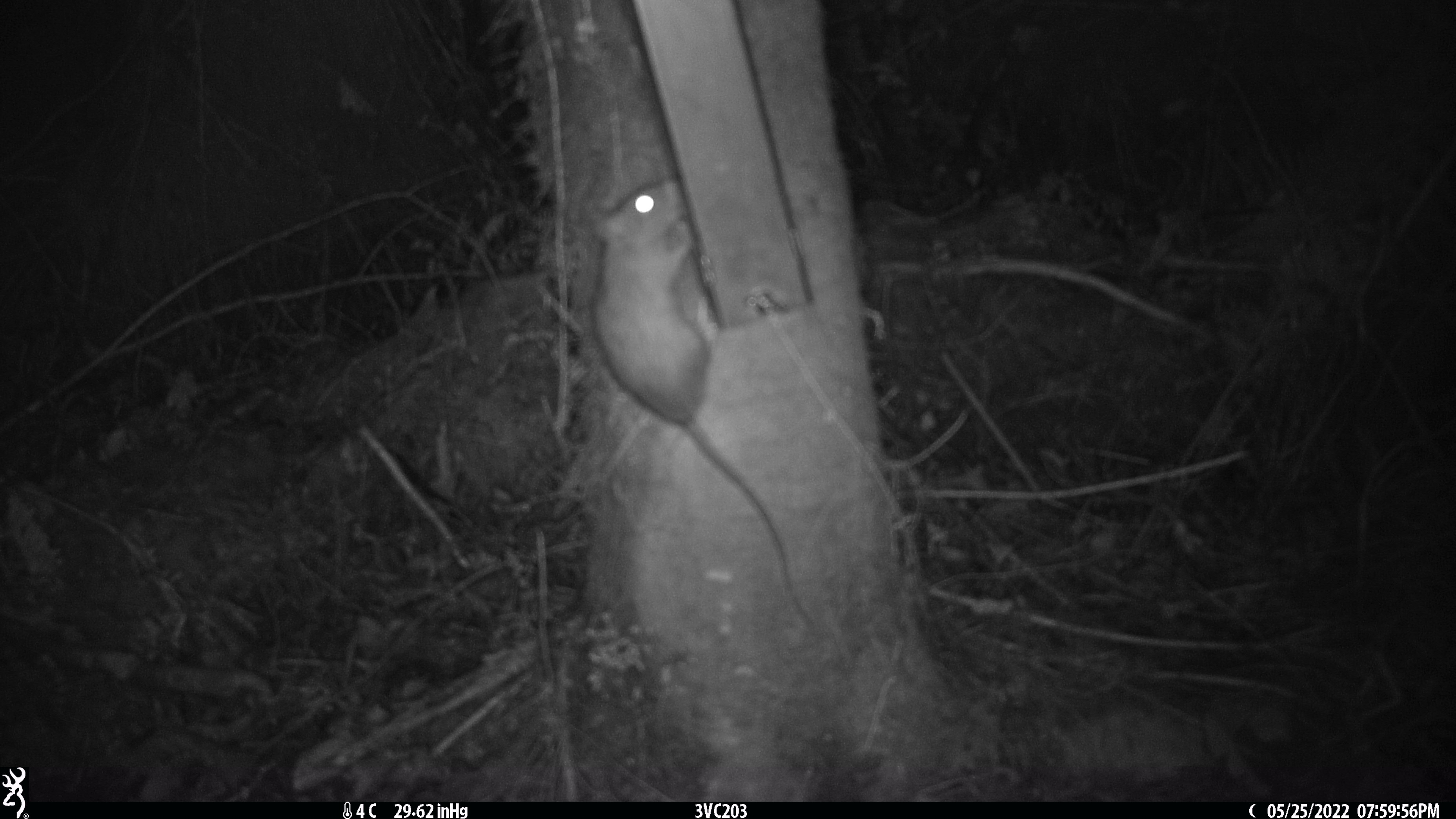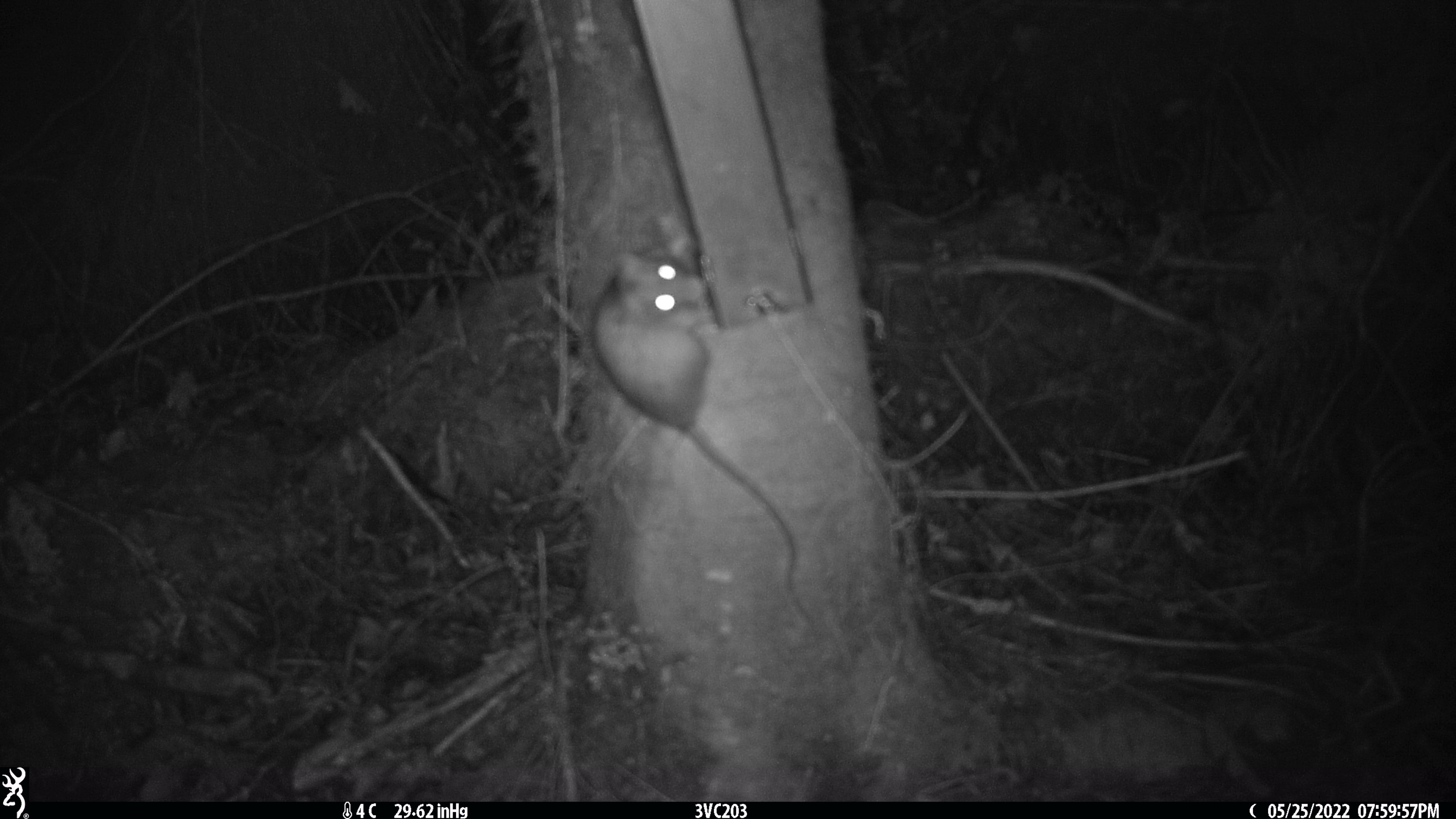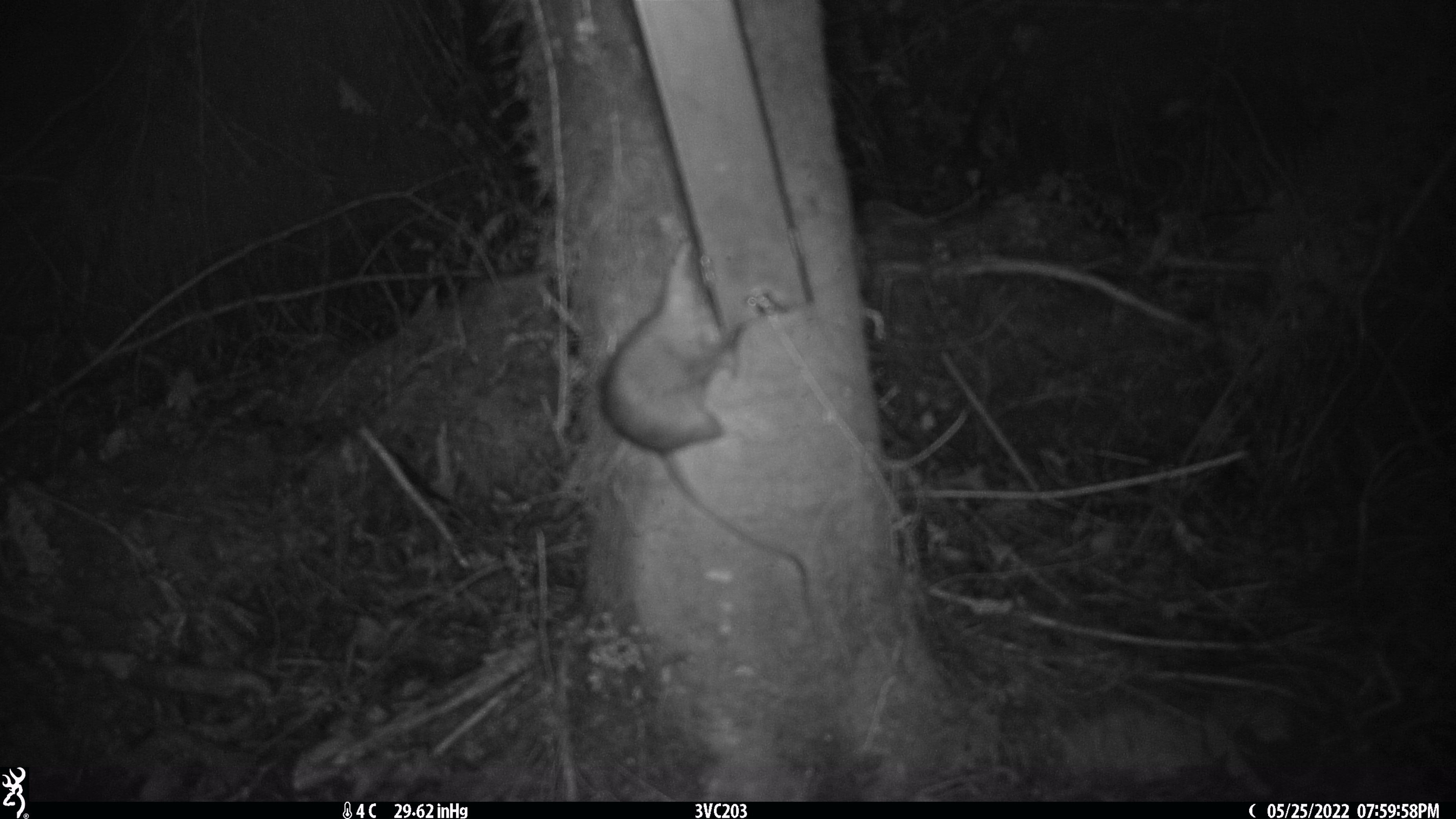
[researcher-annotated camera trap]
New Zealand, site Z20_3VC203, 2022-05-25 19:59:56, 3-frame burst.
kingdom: Animalia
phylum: Chordata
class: Mammalia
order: Rodentia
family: Muridae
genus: Rattus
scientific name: Rattus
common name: rat